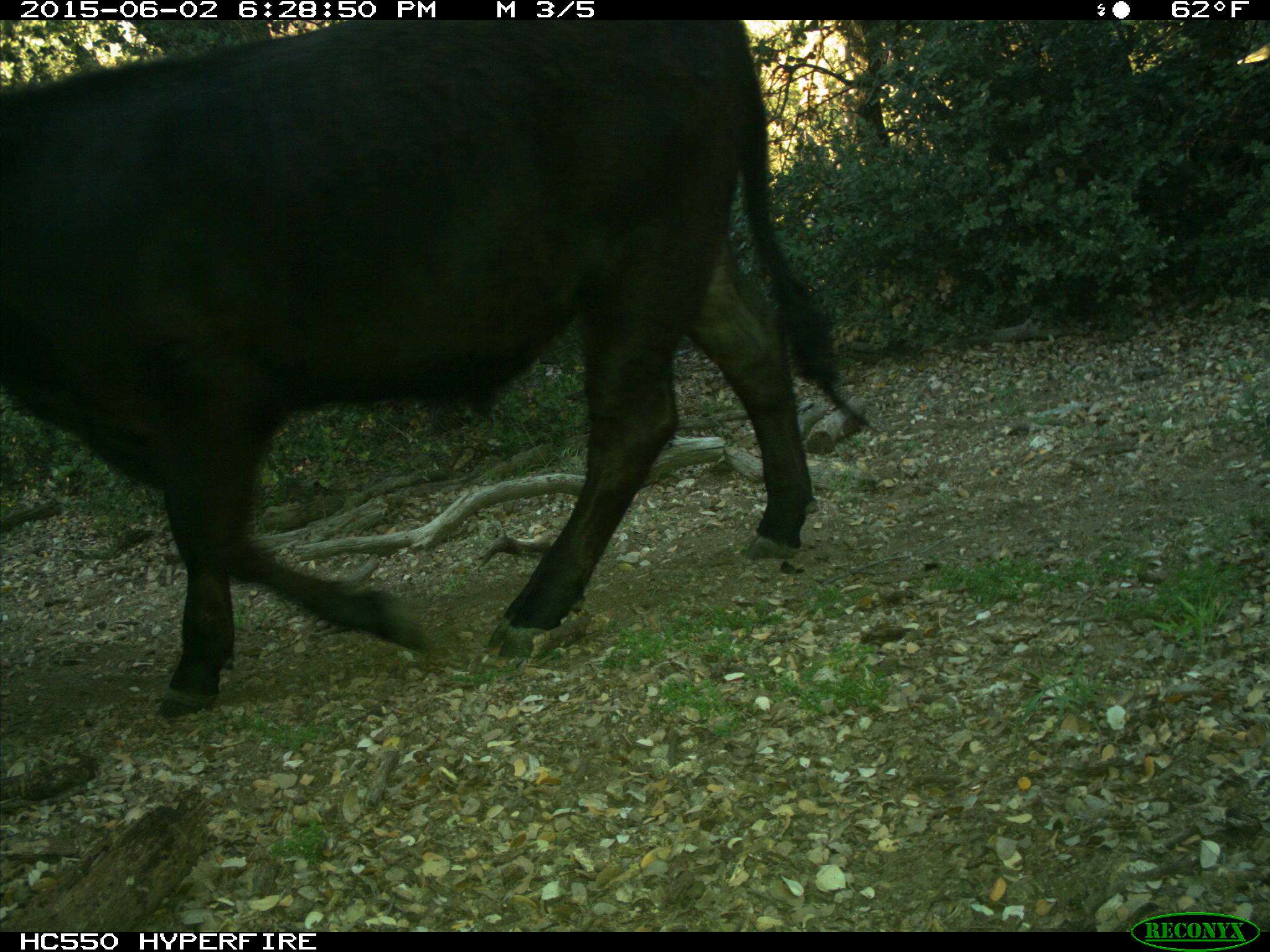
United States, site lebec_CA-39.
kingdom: Animalia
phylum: Chordata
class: Mammalia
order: Artiodactyla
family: Bovidae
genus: Bos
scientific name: Bos taurus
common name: domestic cow